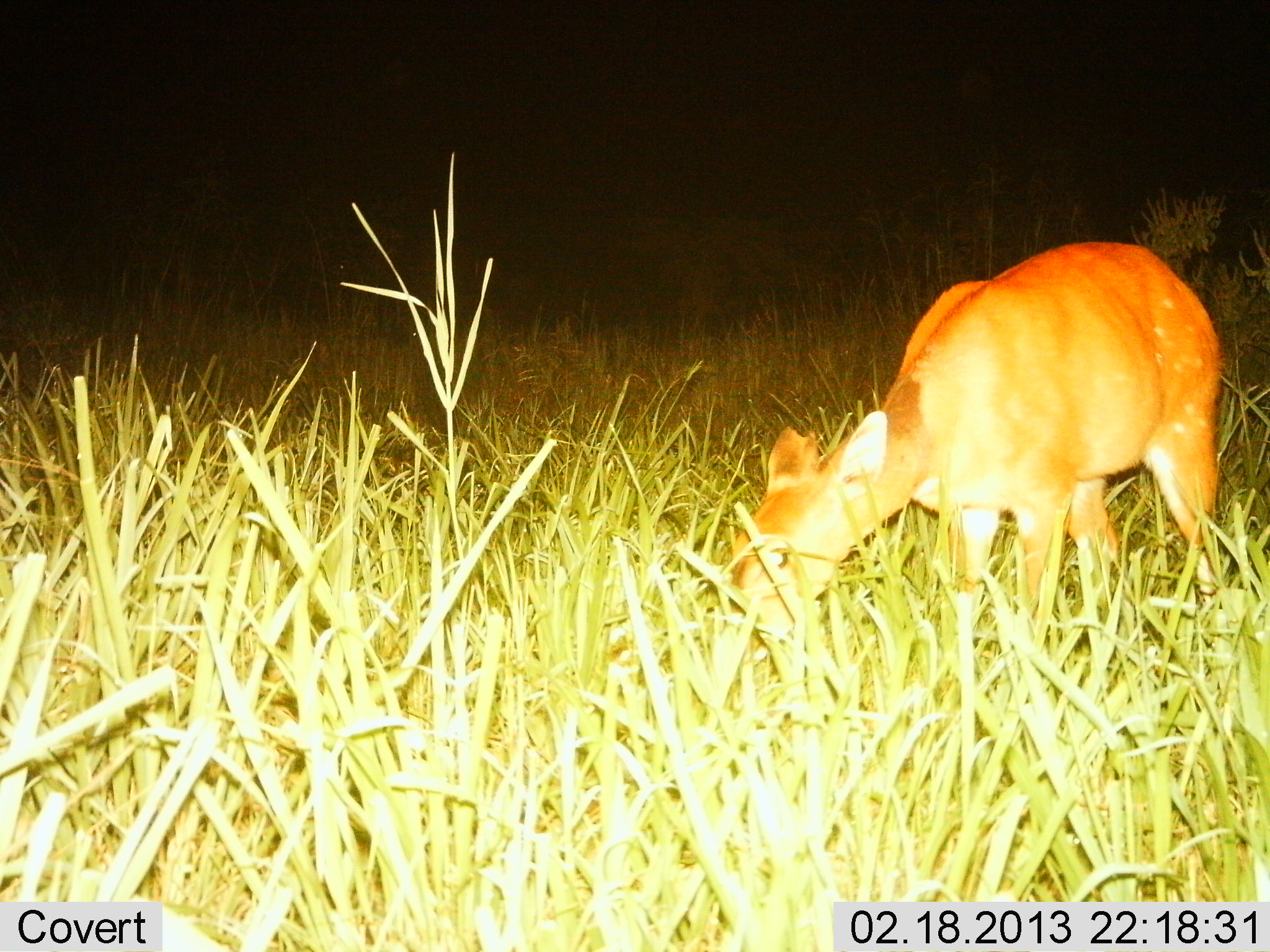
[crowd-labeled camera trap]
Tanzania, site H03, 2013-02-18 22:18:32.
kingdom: Animalia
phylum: Chordata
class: Mammalia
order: Artiodactyla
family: Bovidae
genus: Redunca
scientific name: Redunca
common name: reedbuck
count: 1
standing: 6%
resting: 0%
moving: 0%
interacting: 0%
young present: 0%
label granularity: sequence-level